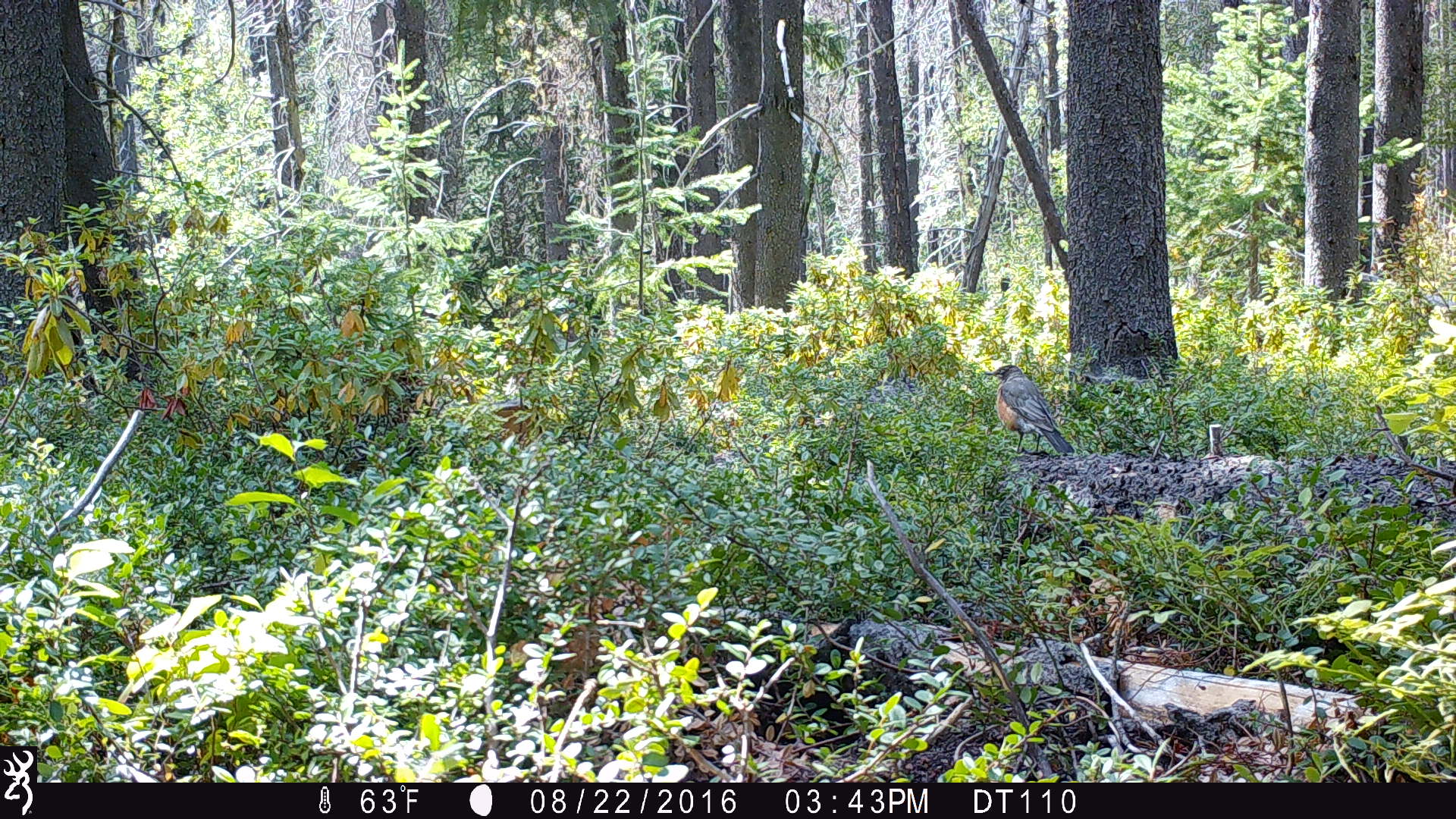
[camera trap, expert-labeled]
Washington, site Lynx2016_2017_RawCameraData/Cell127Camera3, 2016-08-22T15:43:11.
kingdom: Animalia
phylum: Chordata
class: Aves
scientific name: Aves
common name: birds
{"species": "Aves (birds)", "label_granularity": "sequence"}